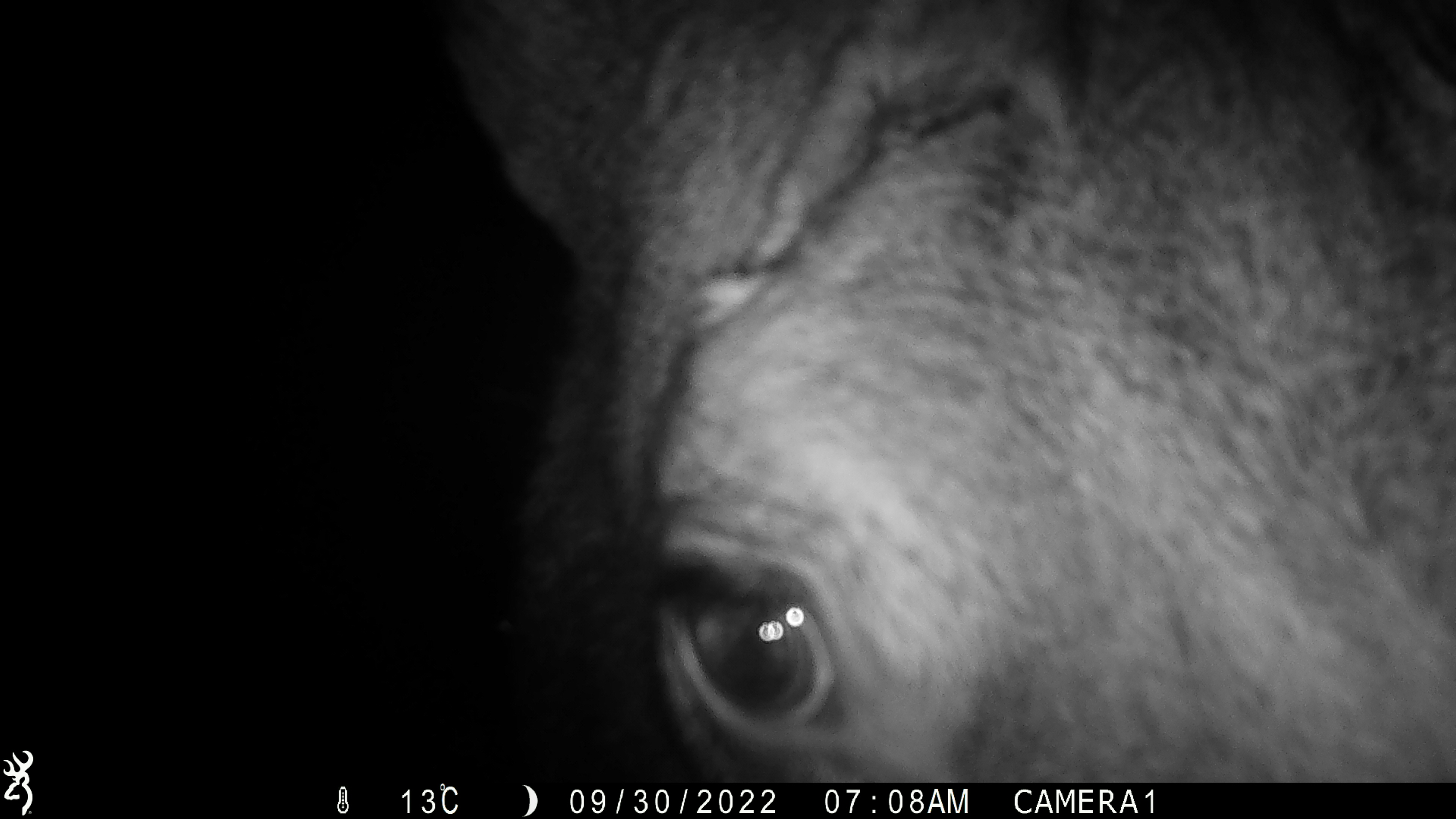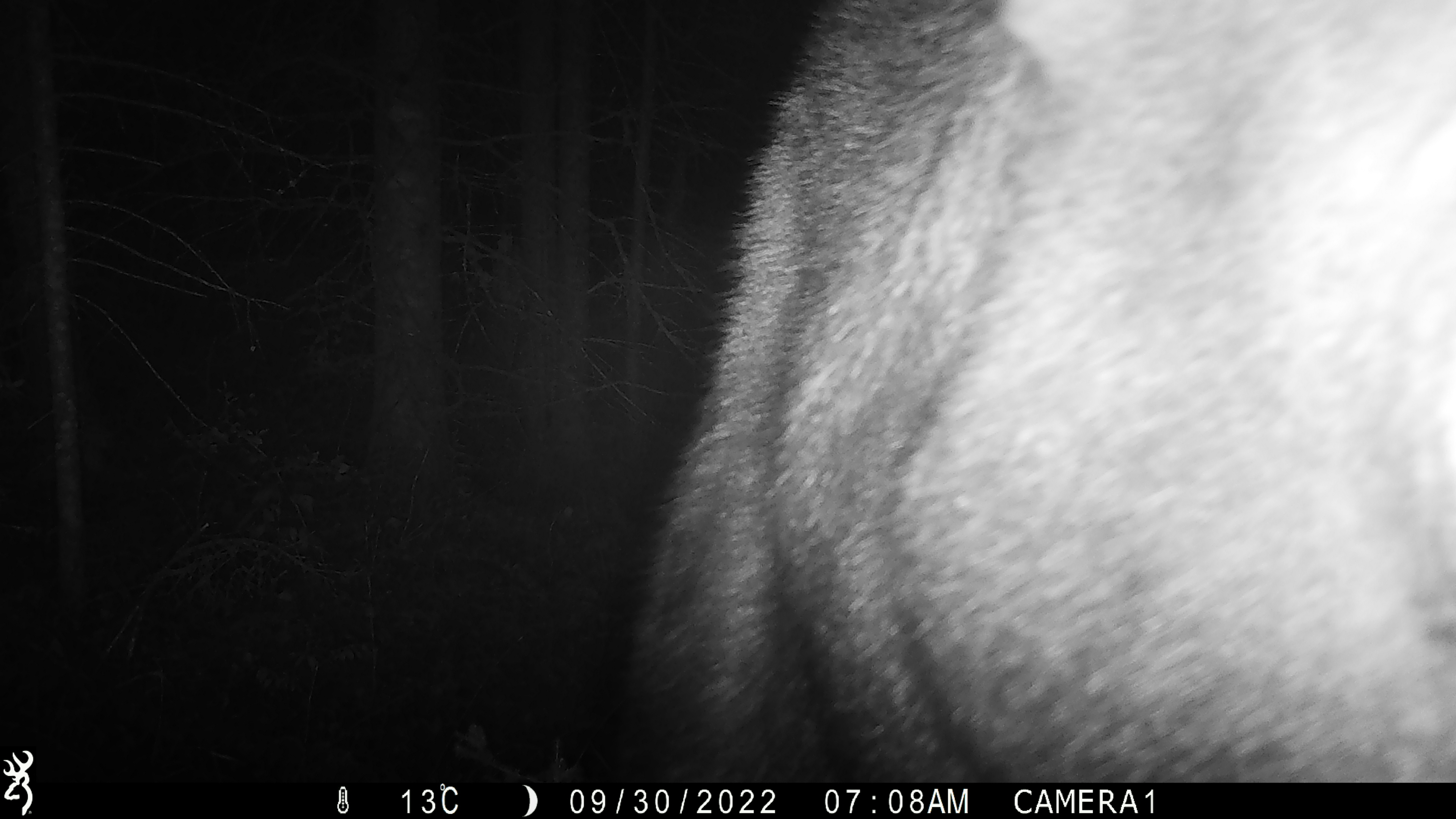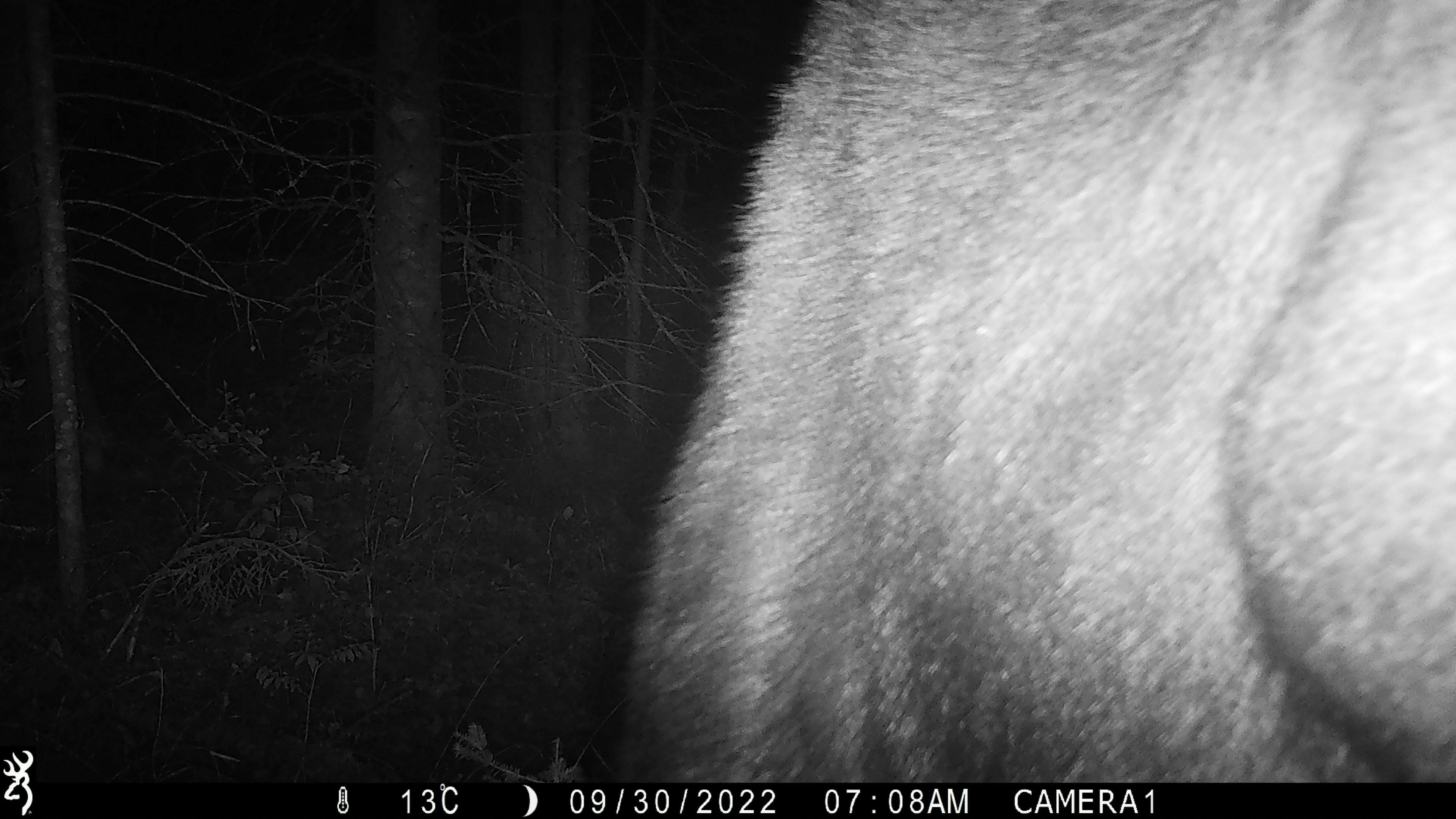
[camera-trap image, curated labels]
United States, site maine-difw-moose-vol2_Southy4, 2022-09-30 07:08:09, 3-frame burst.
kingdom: Animalia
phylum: Chordata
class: Mammalia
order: Artiodactyla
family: Cervidae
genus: Alces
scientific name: Alces alces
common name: moose